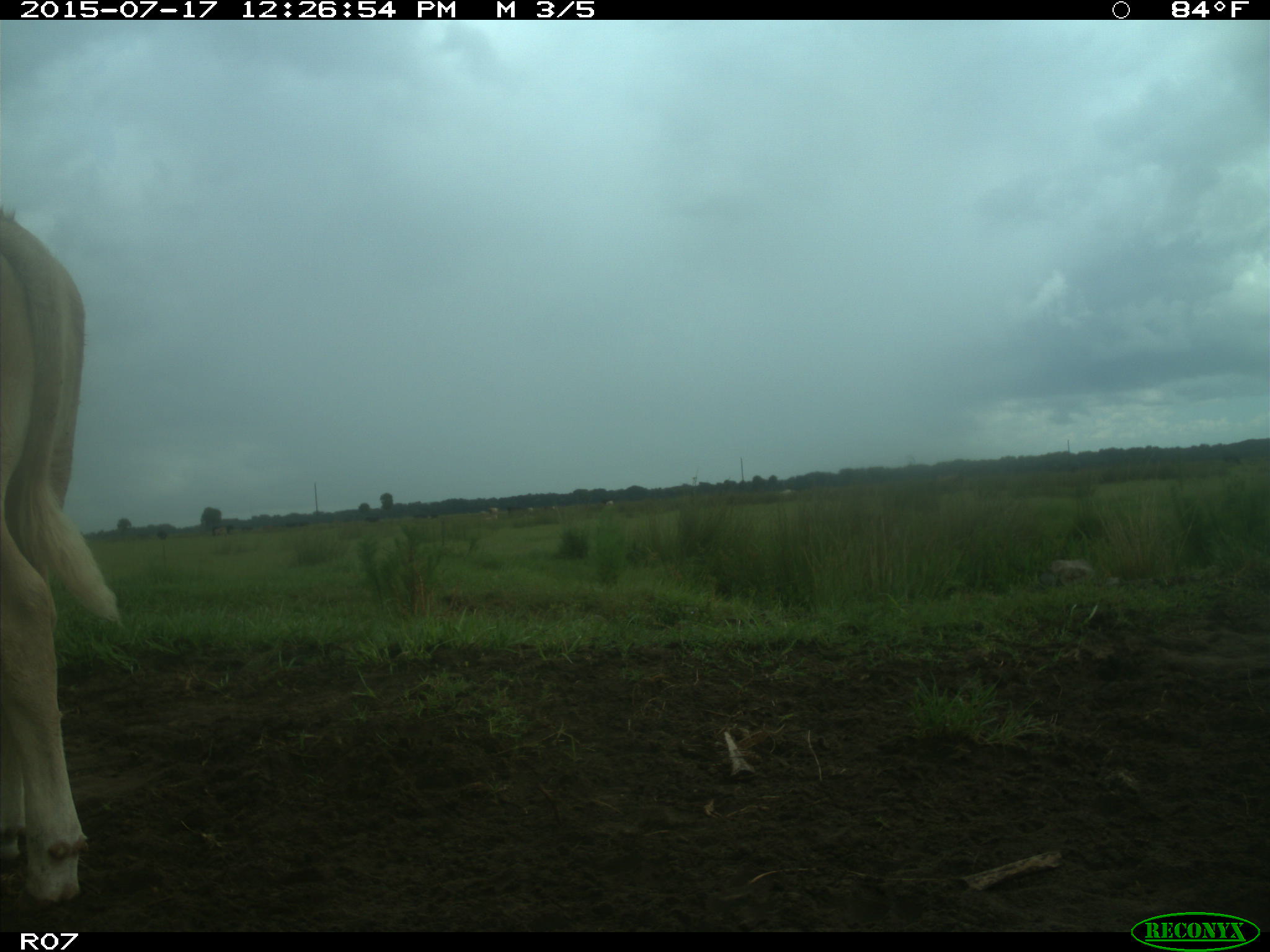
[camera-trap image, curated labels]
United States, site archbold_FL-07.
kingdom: Animalia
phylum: Chordata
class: Mammalia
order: Artiodactyla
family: Bovidae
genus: Bos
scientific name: Bos taurus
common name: domestic cow